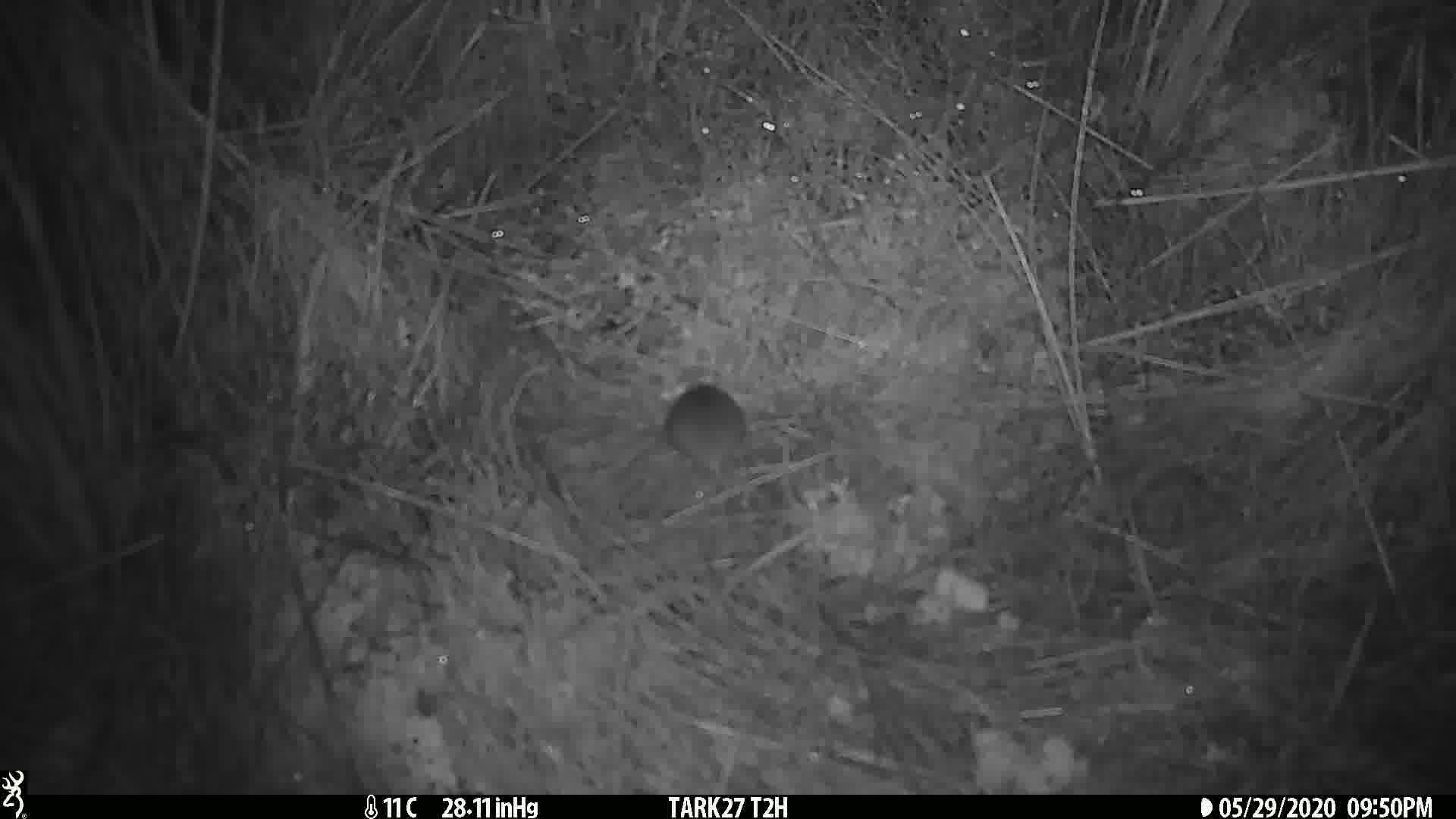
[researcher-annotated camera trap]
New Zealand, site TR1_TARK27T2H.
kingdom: Animalia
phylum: Chordata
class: Mammalia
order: Rodentia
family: Muridae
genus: Mus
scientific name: Mus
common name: mouse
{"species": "mouse (Mus)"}